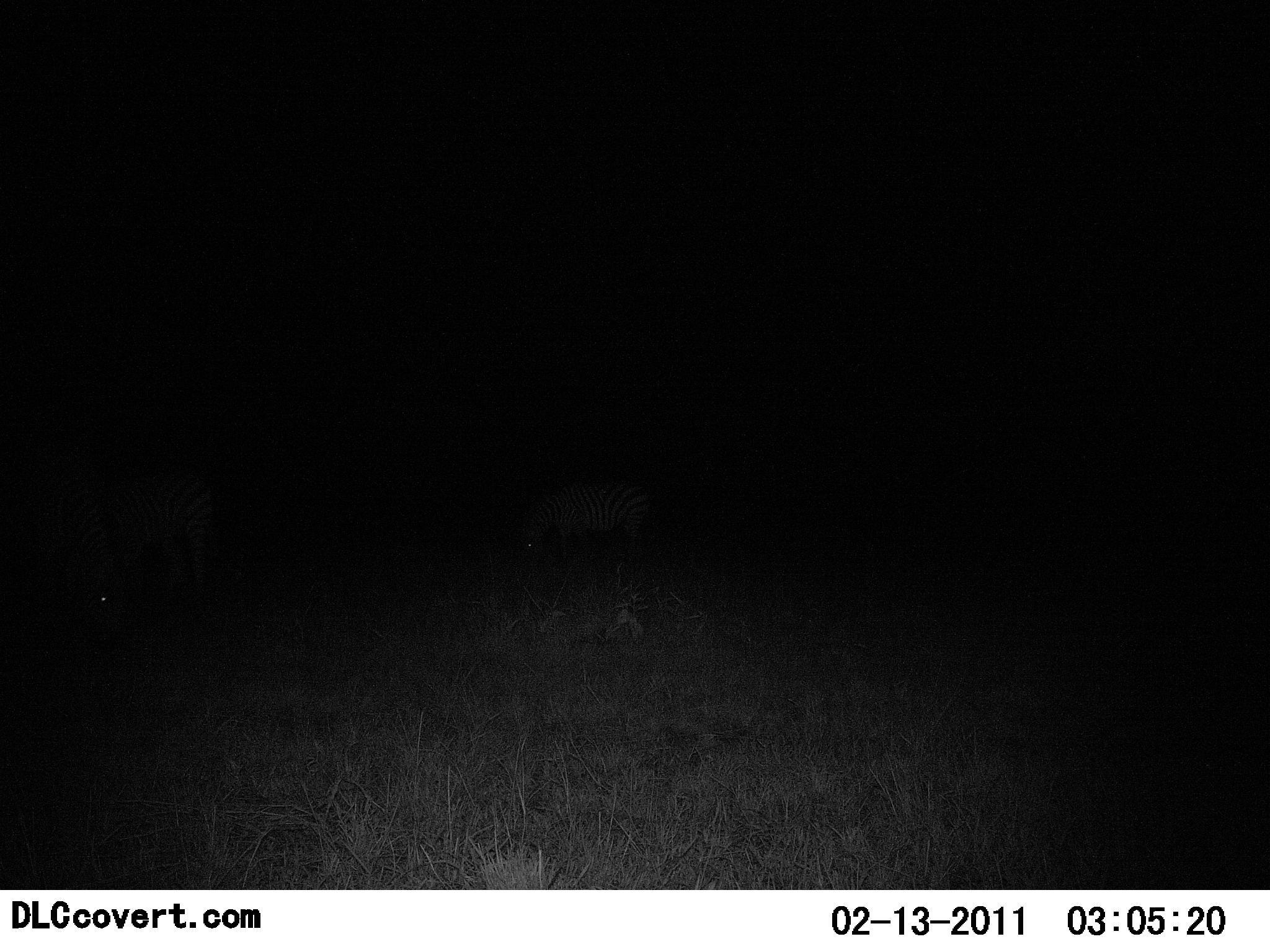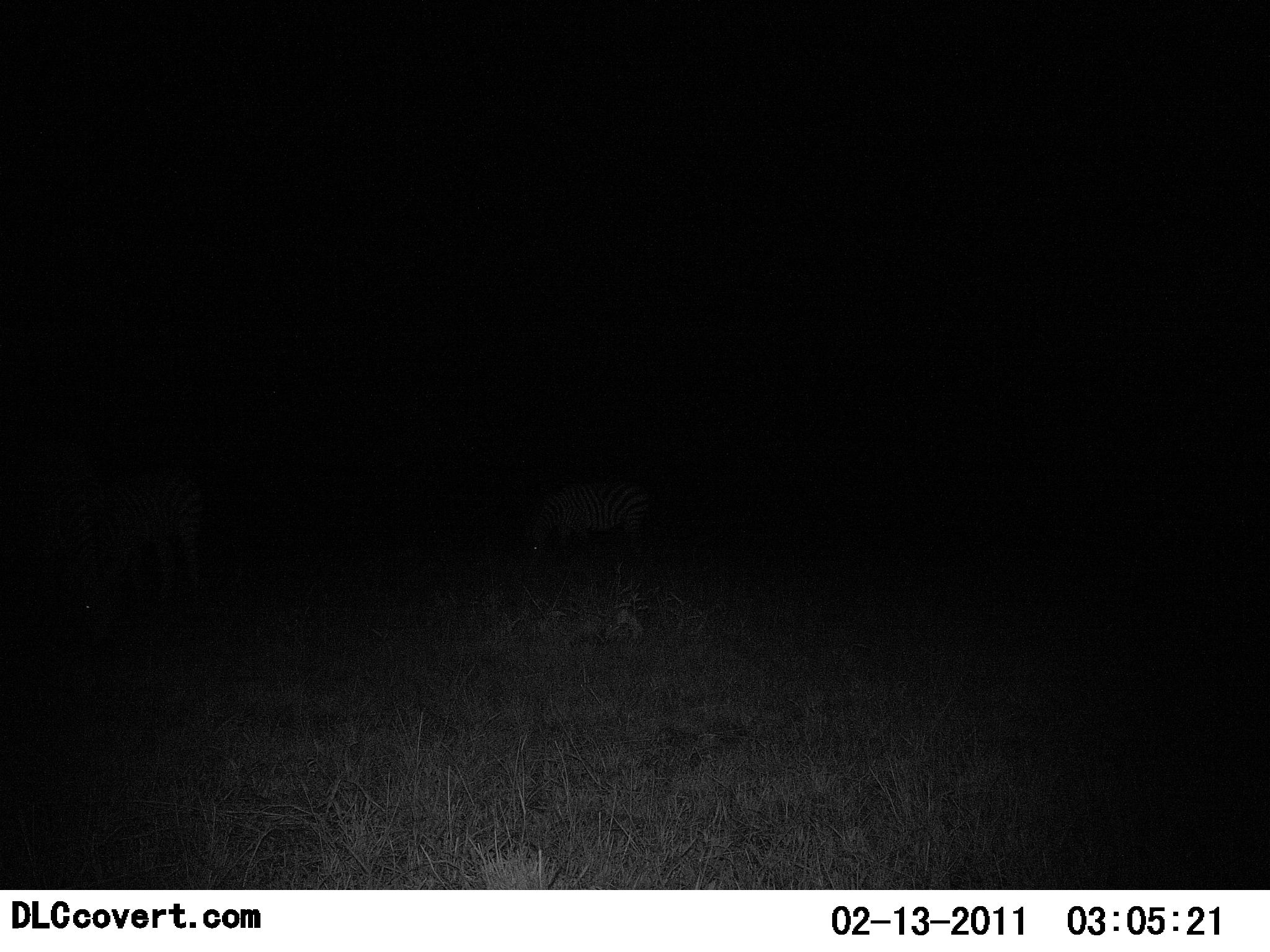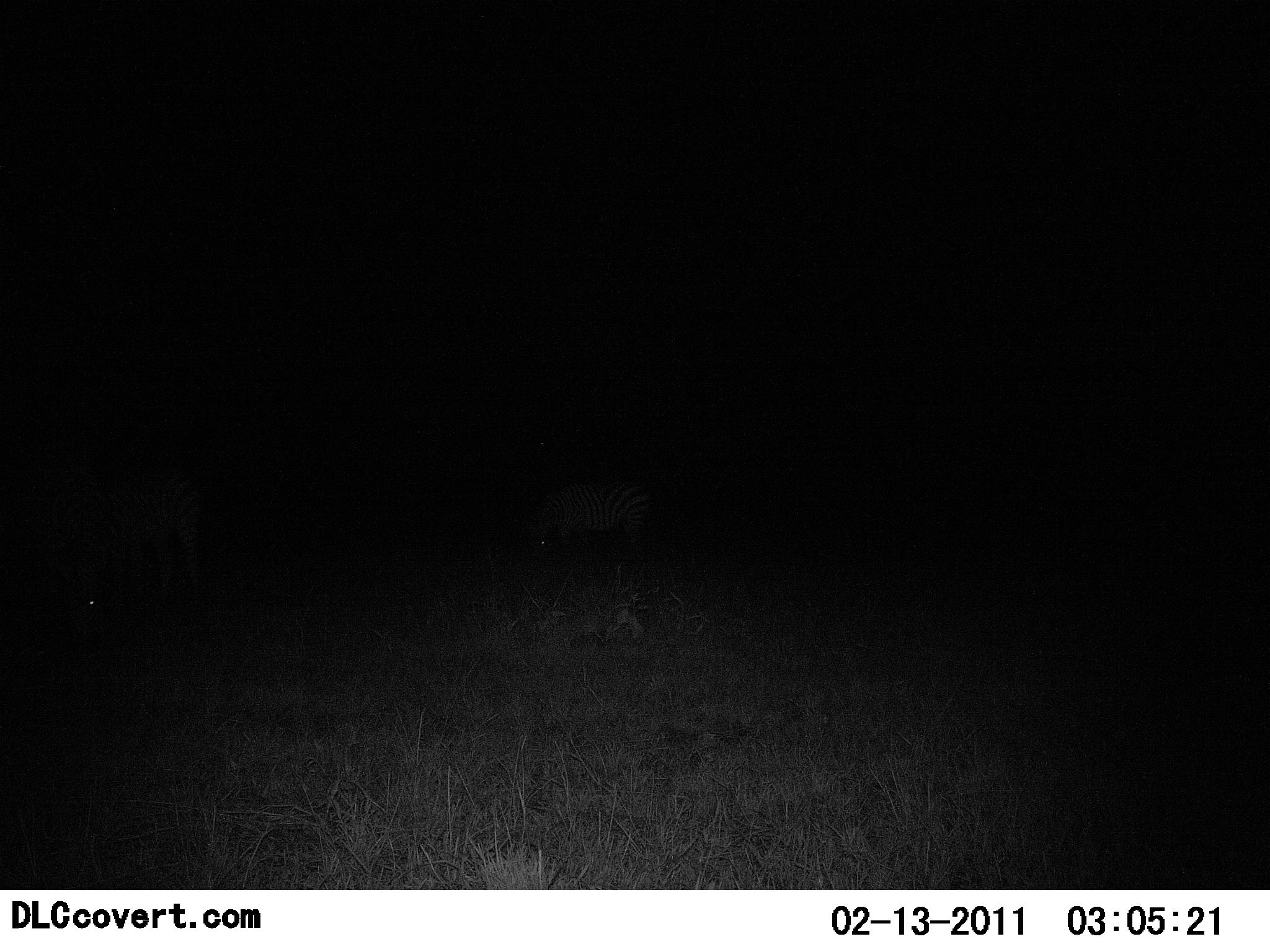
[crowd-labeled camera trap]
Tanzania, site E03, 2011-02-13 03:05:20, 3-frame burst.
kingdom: Animalia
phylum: Chordata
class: Mammalia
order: Perissodactyla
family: Equidae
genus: Equus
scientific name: Equus quagga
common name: plains zebra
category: zebra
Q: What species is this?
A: Zebra (plains zebra) (Equus quagga).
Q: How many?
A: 2.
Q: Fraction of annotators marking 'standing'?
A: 18%.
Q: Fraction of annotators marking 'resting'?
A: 0%.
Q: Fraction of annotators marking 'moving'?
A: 0%.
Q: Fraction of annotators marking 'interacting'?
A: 0%.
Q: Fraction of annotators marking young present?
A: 0%.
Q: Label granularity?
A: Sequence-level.